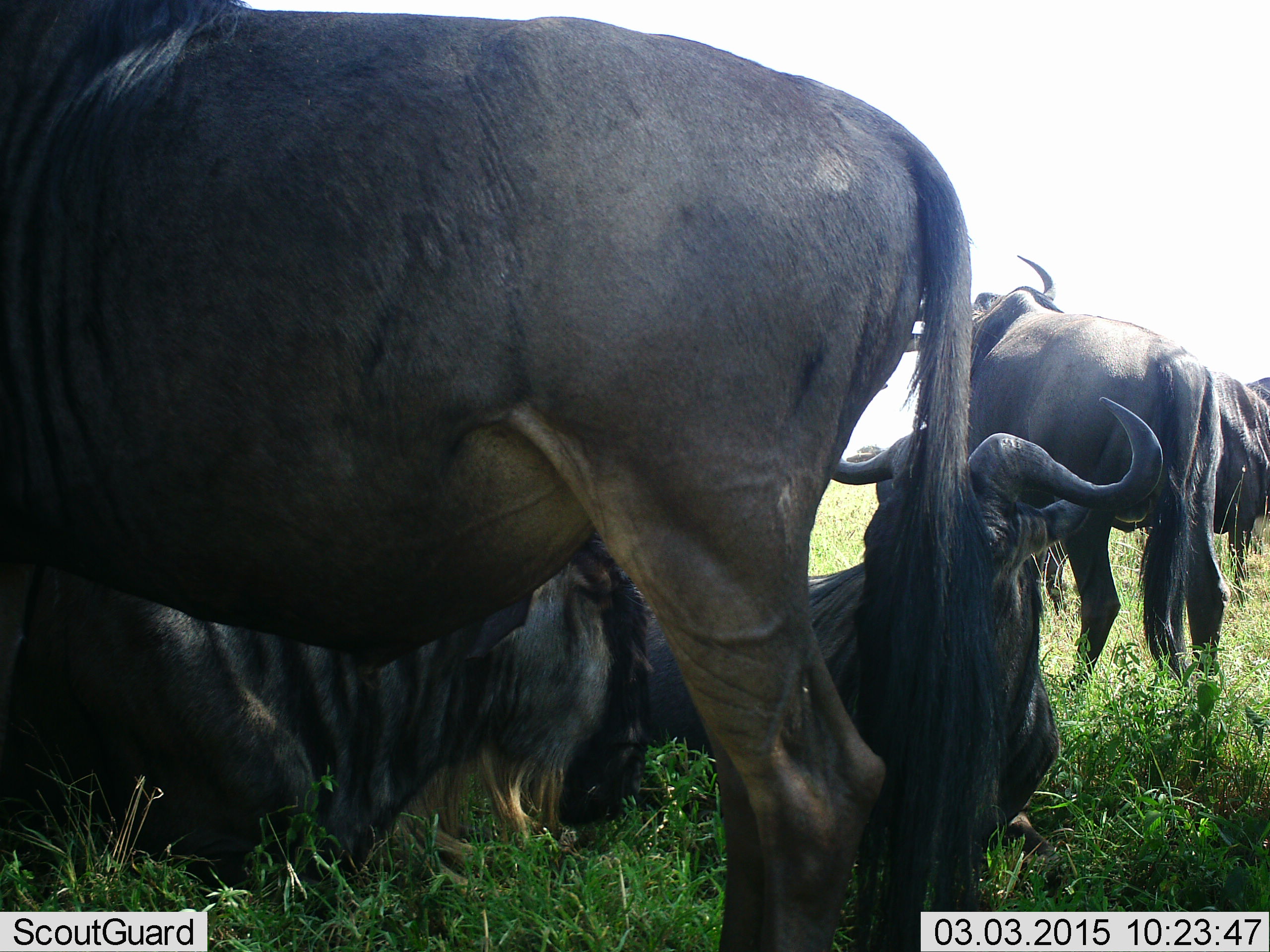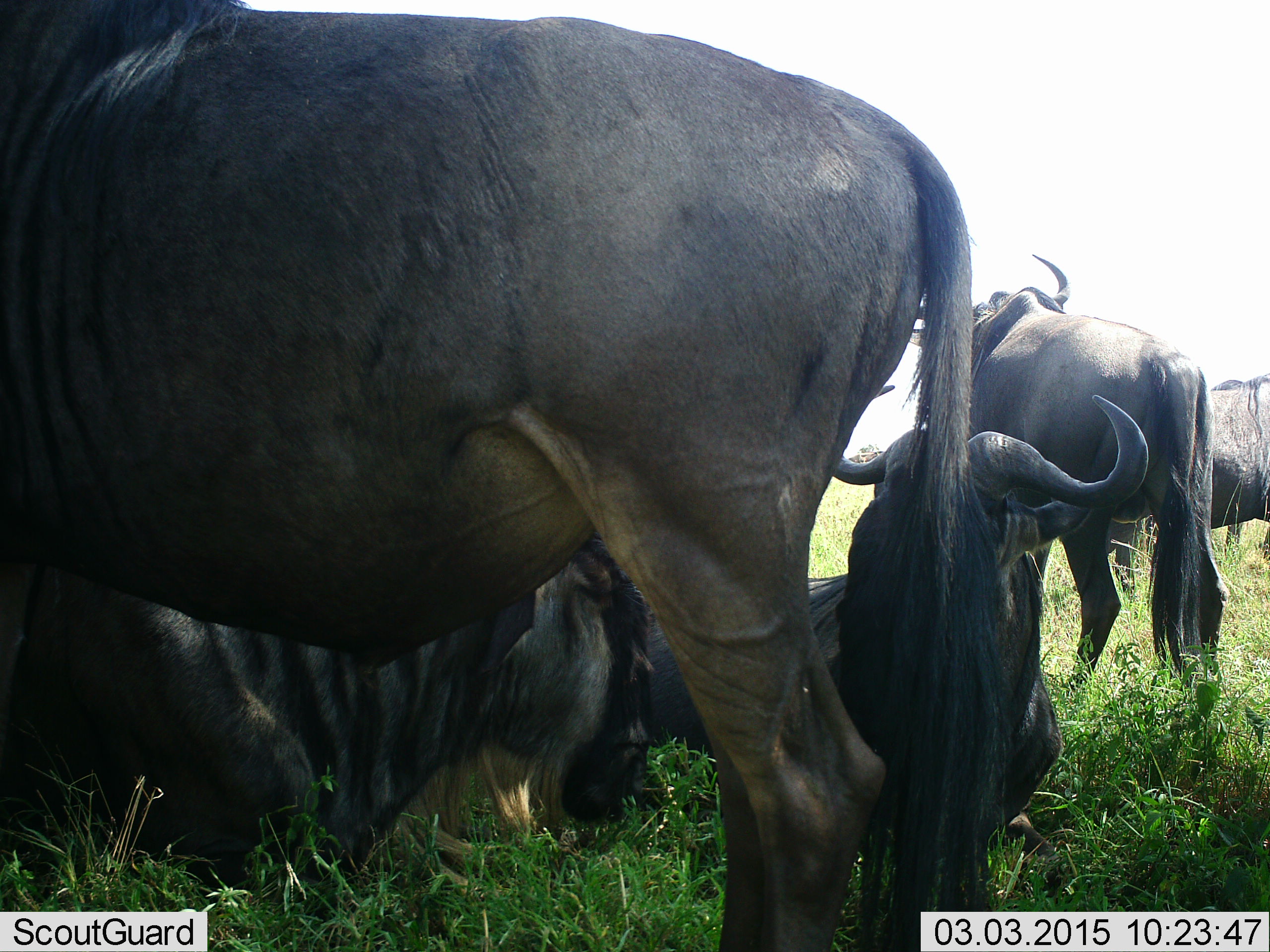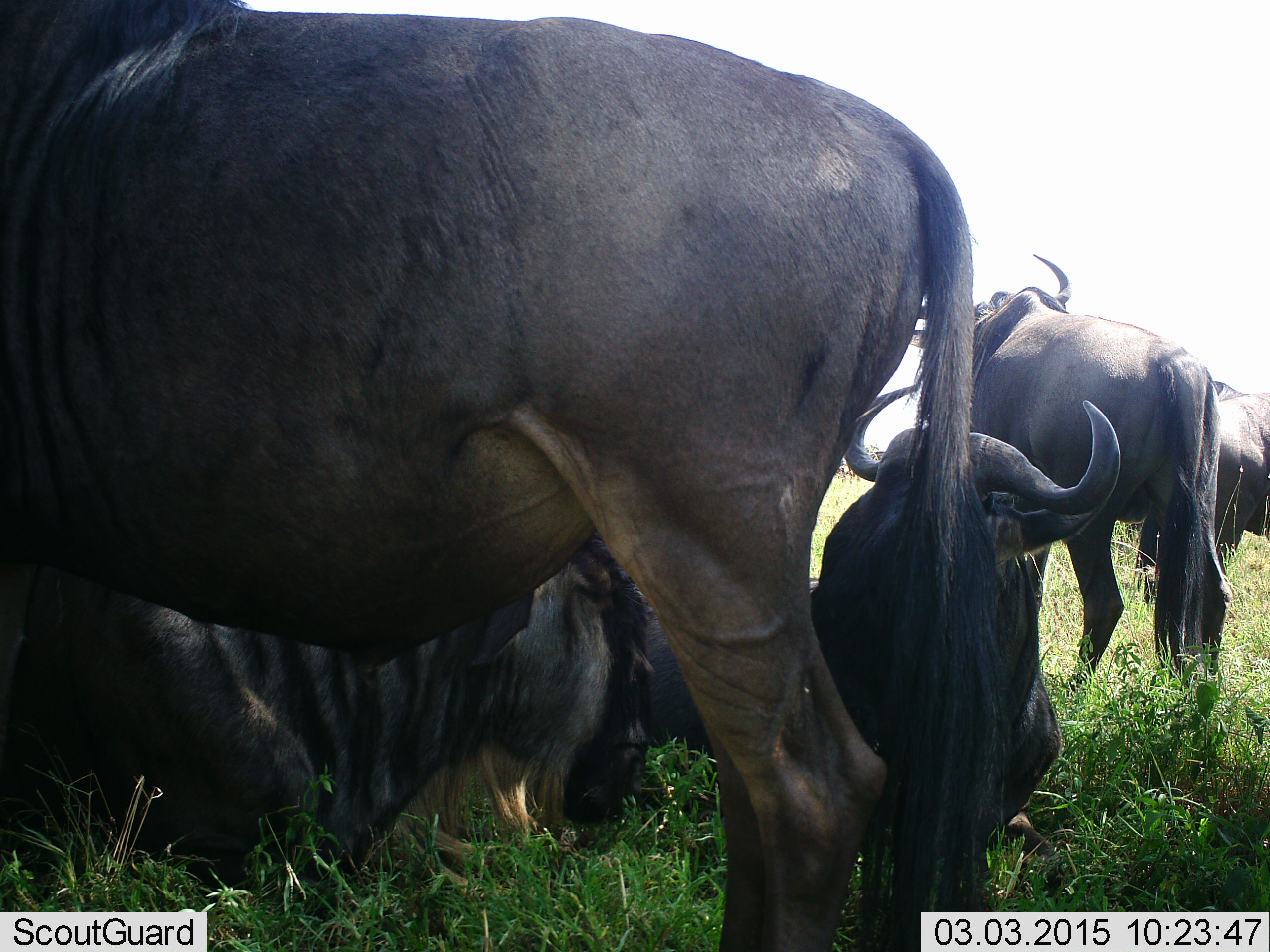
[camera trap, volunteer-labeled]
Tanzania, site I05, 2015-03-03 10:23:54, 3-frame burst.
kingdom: Animalia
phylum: Chordata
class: Mammalia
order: Artiodactyla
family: Bovidae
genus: Connochaetes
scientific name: Connochaetes taurinus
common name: blue wildebeest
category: wildebeest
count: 5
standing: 80%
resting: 100%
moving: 10%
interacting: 0%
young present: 0%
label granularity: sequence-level